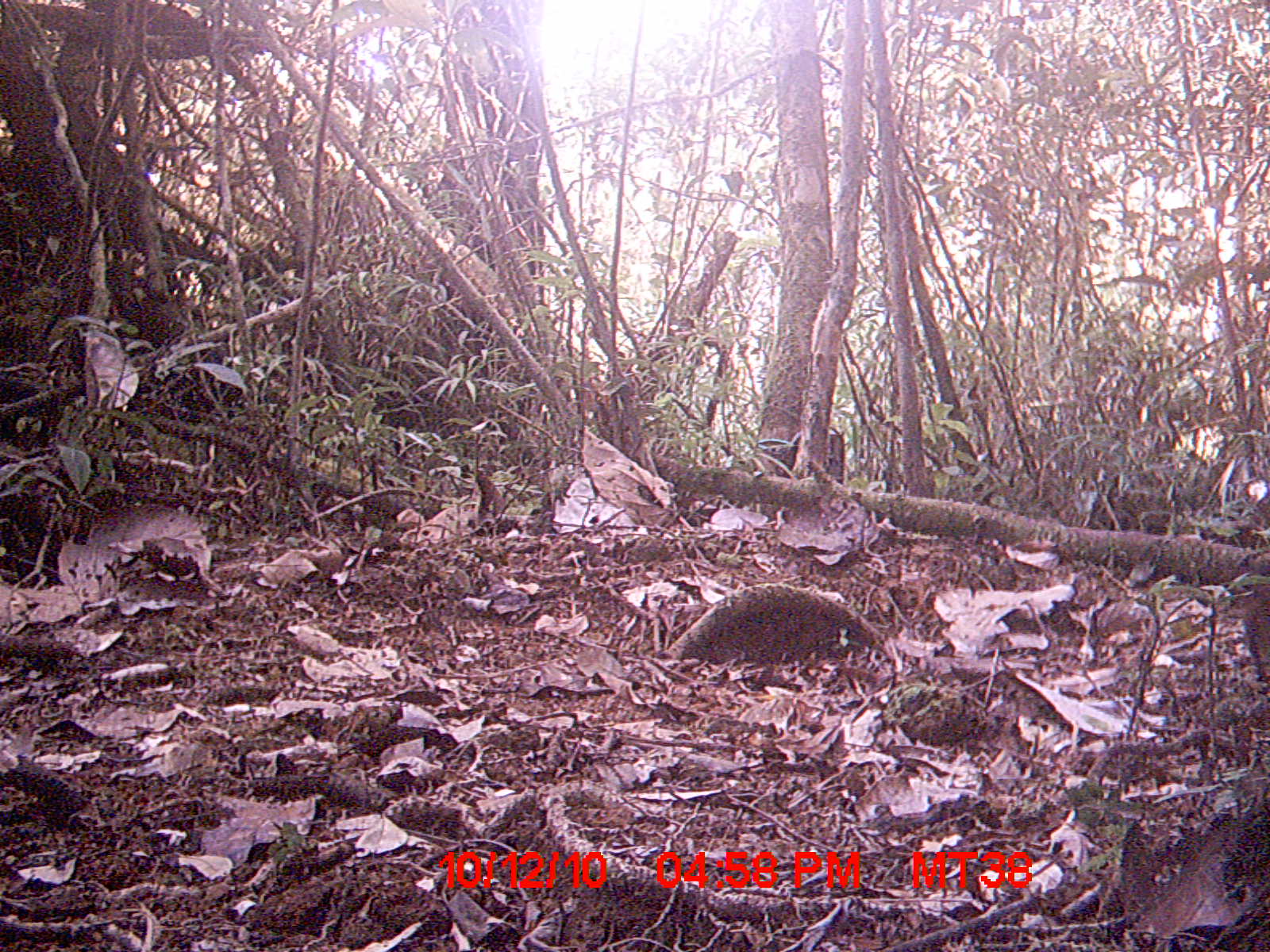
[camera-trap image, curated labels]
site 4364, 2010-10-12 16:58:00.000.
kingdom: Animalia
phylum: Chordata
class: Mammalia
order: Rodentia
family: Muridae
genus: Rattus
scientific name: Rattus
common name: rodent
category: unknown rat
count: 1